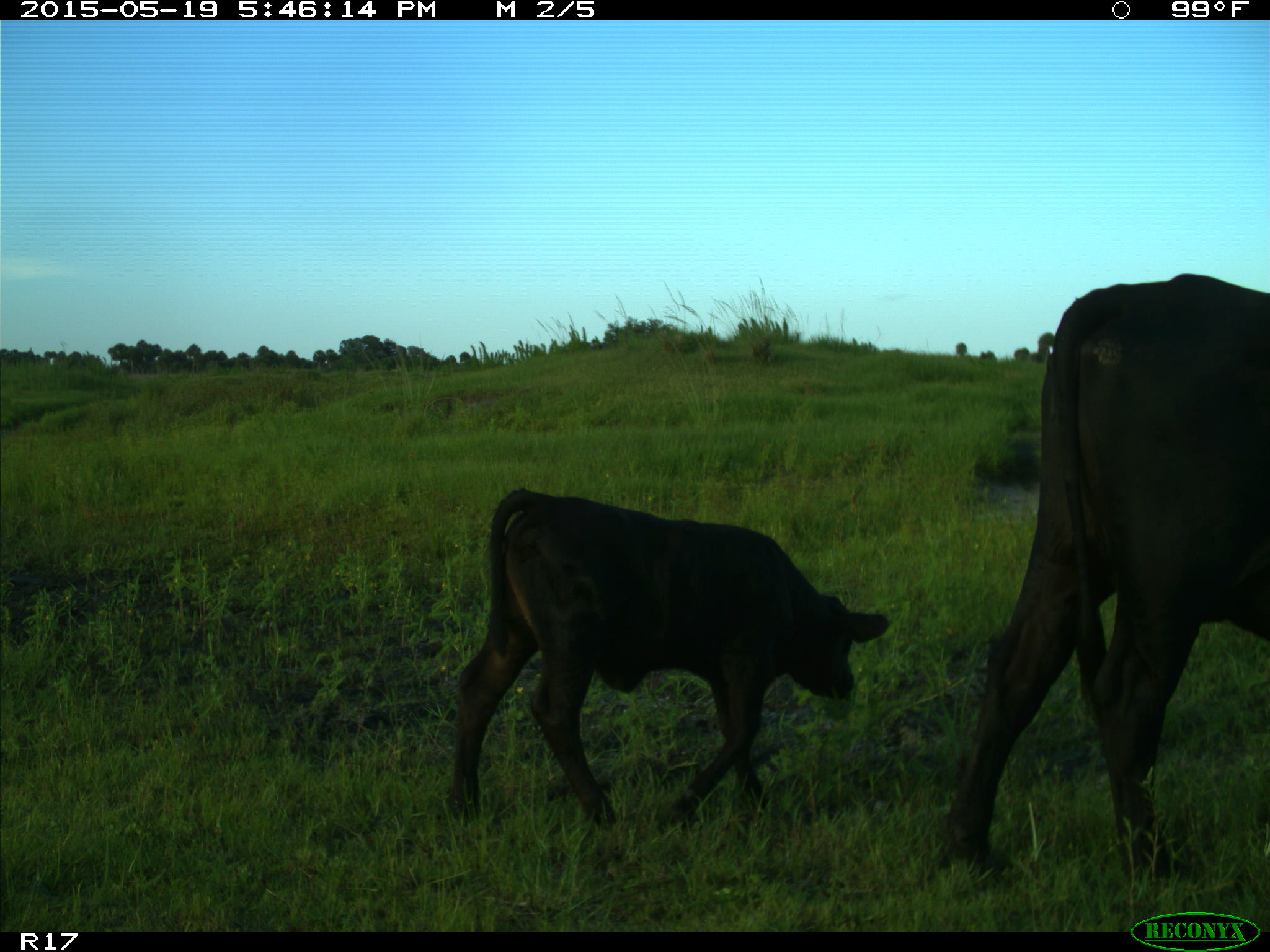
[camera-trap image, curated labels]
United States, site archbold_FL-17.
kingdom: Animalia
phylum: Chordata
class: Mammalia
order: Artiodactyla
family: Bovidae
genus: Bos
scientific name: Bos taurus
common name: domestic cow